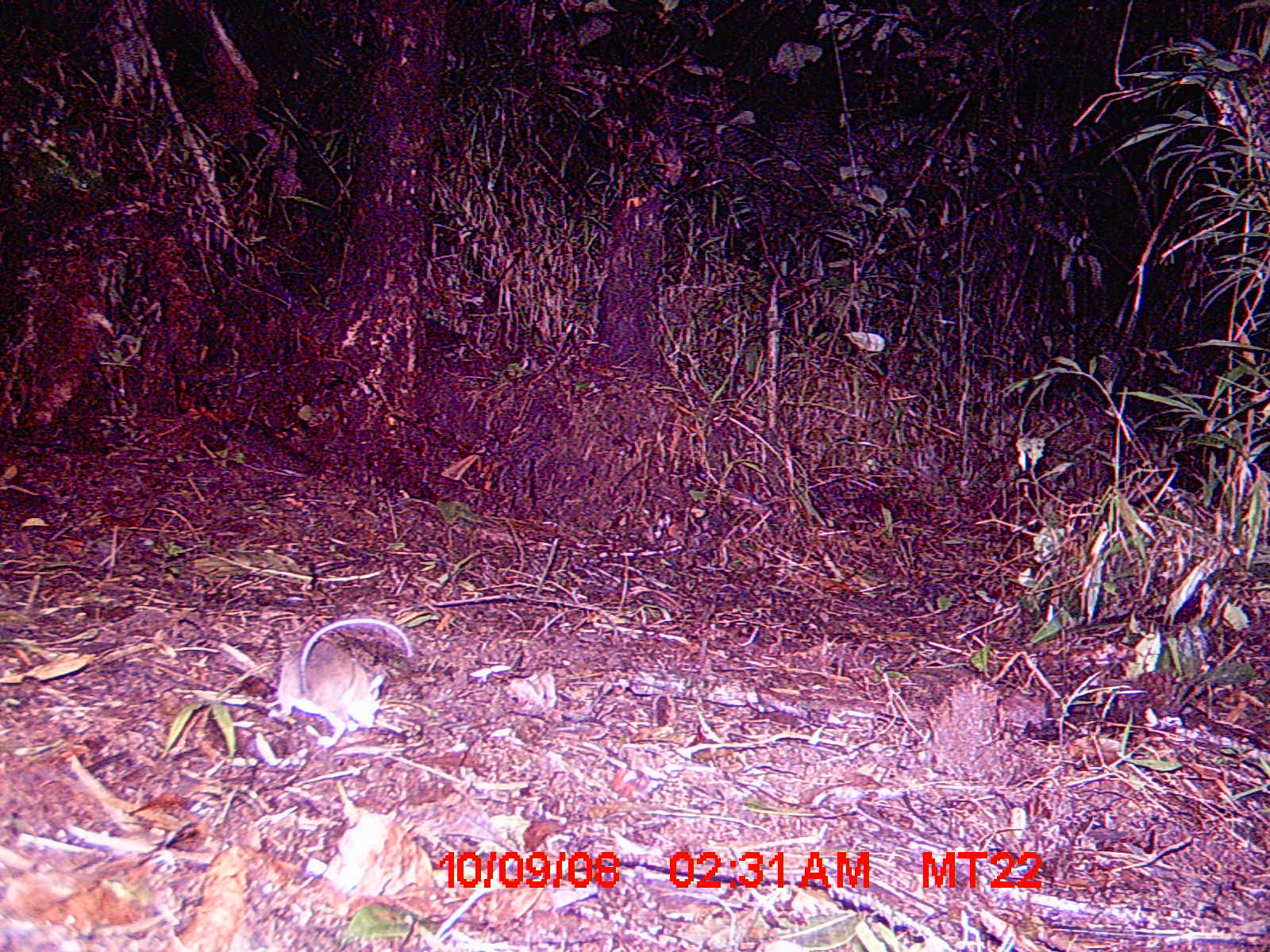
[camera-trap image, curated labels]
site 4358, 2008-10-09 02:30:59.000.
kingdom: Animalia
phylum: Chordata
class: Mammalia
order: Rodentia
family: Nesomyidae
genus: Eliurus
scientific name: Eliurus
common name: eliurus rat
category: eliurus sp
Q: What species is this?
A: Eliurus sp (eliurus rat) (Eliurus).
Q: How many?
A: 1.